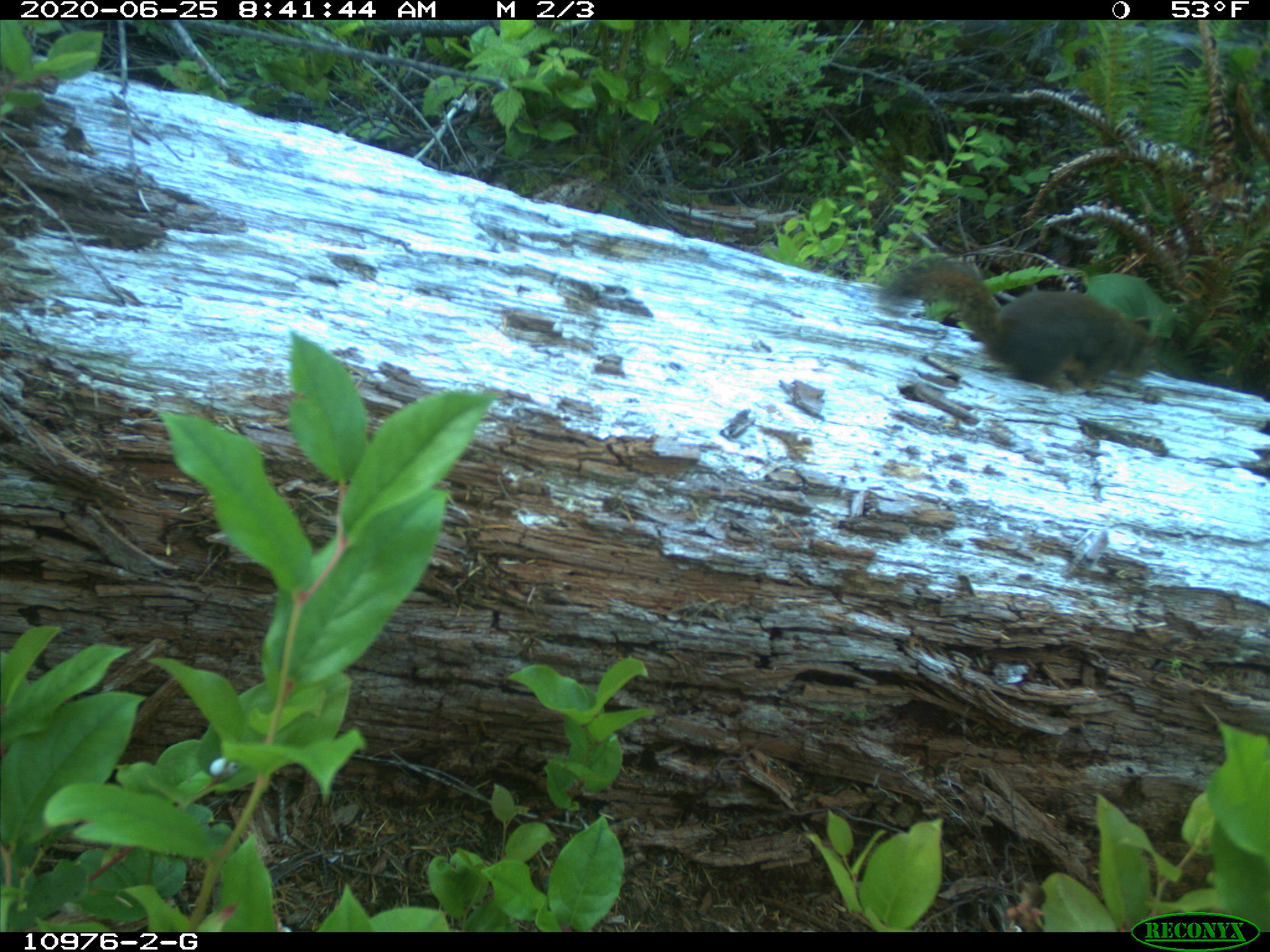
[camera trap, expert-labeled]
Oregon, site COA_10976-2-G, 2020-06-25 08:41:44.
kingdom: Animalia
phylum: Chordata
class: Mammalia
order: Rodentia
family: Sciuridae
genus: Tamiasciurus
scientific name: Tamiasciurus douglasii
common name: douglas squirrel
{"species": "douglas squirrel (Tamiasciurus douglasii)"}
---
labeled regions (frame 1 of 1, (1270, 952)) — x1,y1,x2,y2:
douglas squirrel: 880,253,1165,391